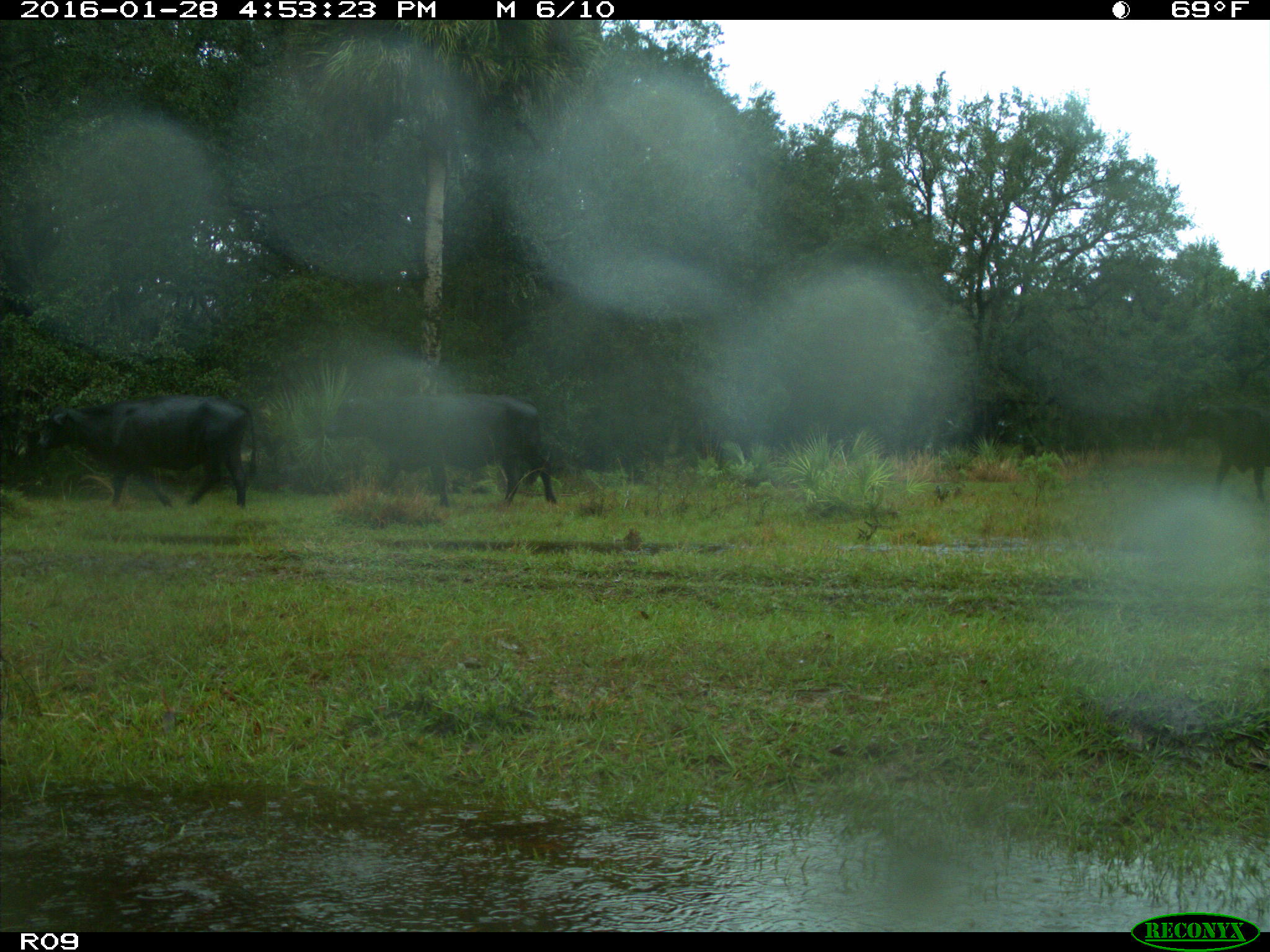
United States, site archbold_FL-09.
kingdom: Animalia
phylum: Chordata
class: Mammalia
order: Artiodactyla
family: Bovidae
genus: Bos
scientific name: Bos taurus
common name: domestic cow